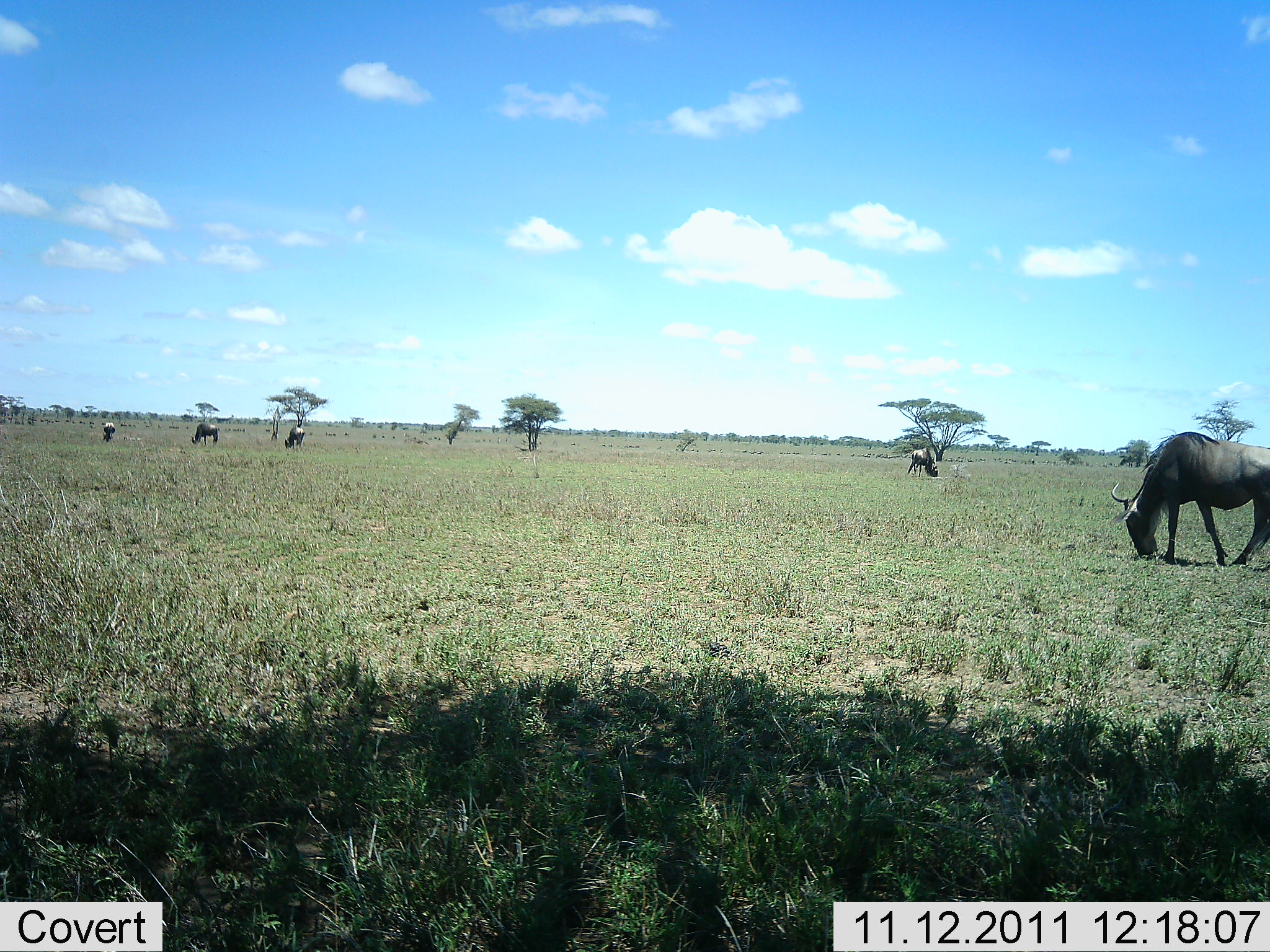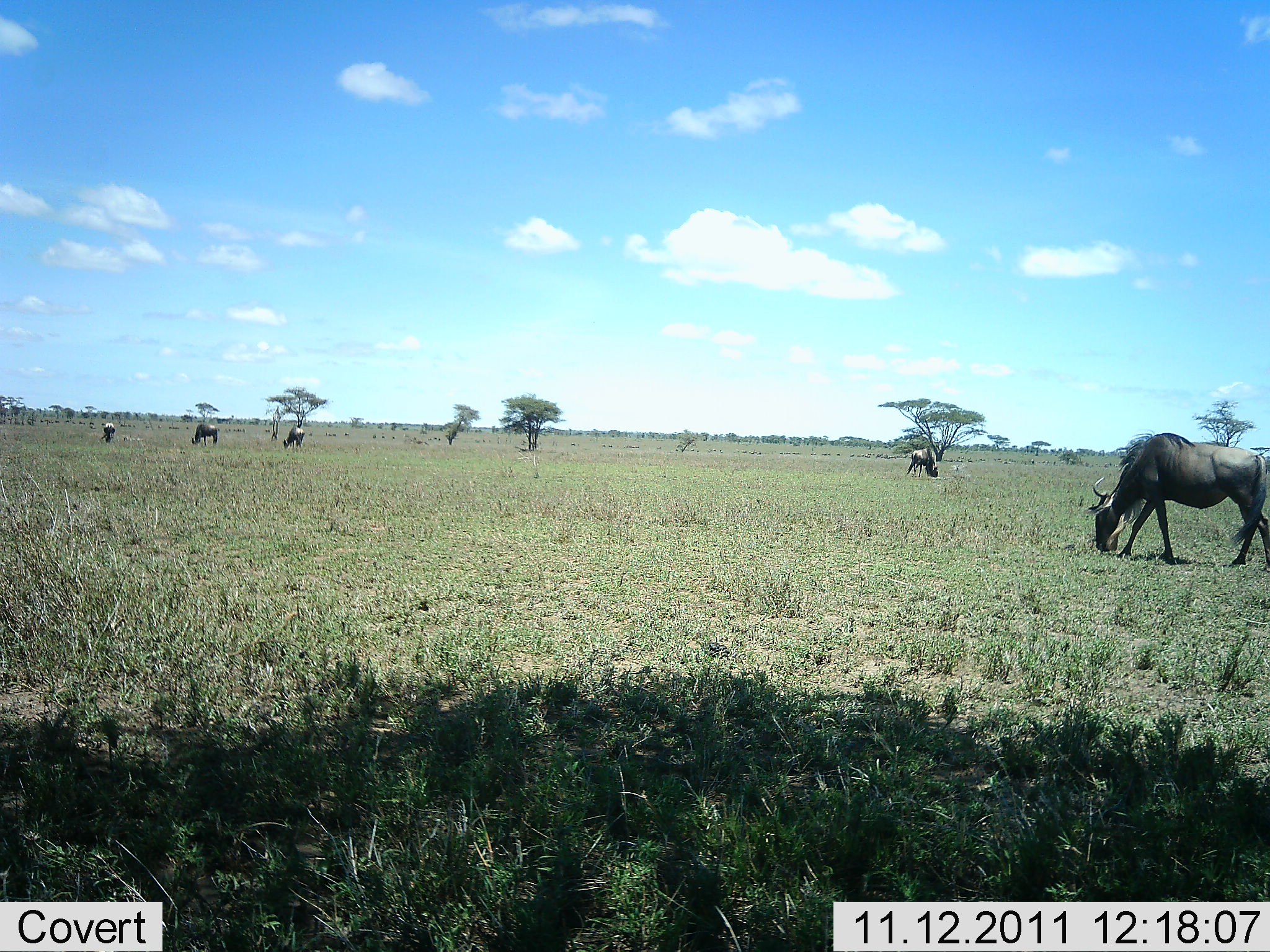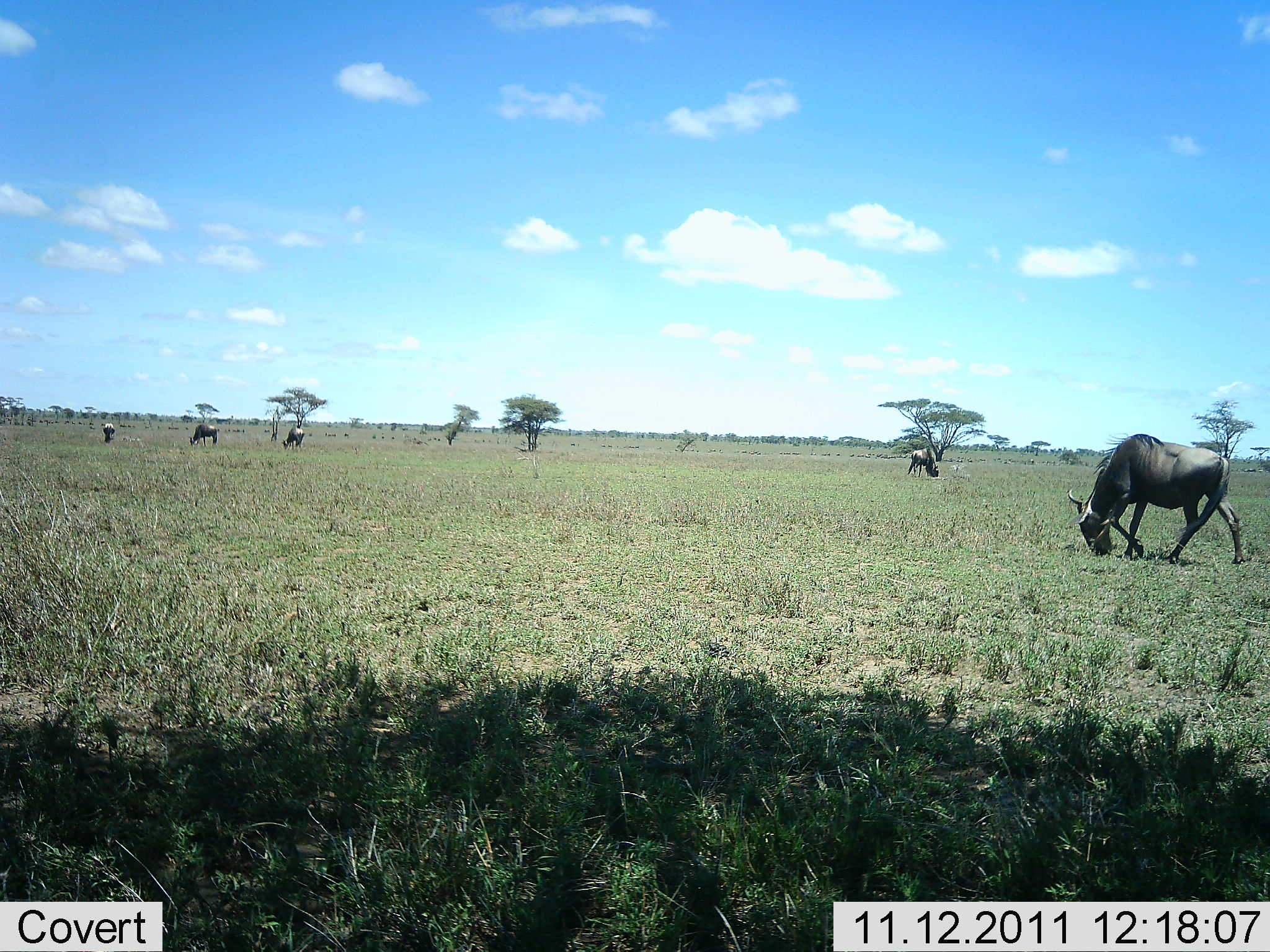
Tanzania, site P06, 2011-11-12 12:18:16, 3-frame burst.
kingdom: Animalia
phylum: Chordata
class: Mammalia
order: Artiodactyla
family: Bovidae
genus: Connochaetes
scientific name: Connochaetes taurinus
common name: blue wildebeest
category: wildebeest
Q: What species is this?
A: Wildebeest (blue wildebeest) (Connochaetes taurinus).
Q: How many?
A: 5.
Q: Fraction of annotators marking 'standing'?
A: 42%.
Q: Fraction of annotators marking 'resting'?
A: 0%.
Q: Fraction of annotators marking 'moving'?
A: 0%.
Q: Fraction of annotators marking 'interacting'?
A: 0%.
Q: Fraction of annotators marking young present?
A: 0%.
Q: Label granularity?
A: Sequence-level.